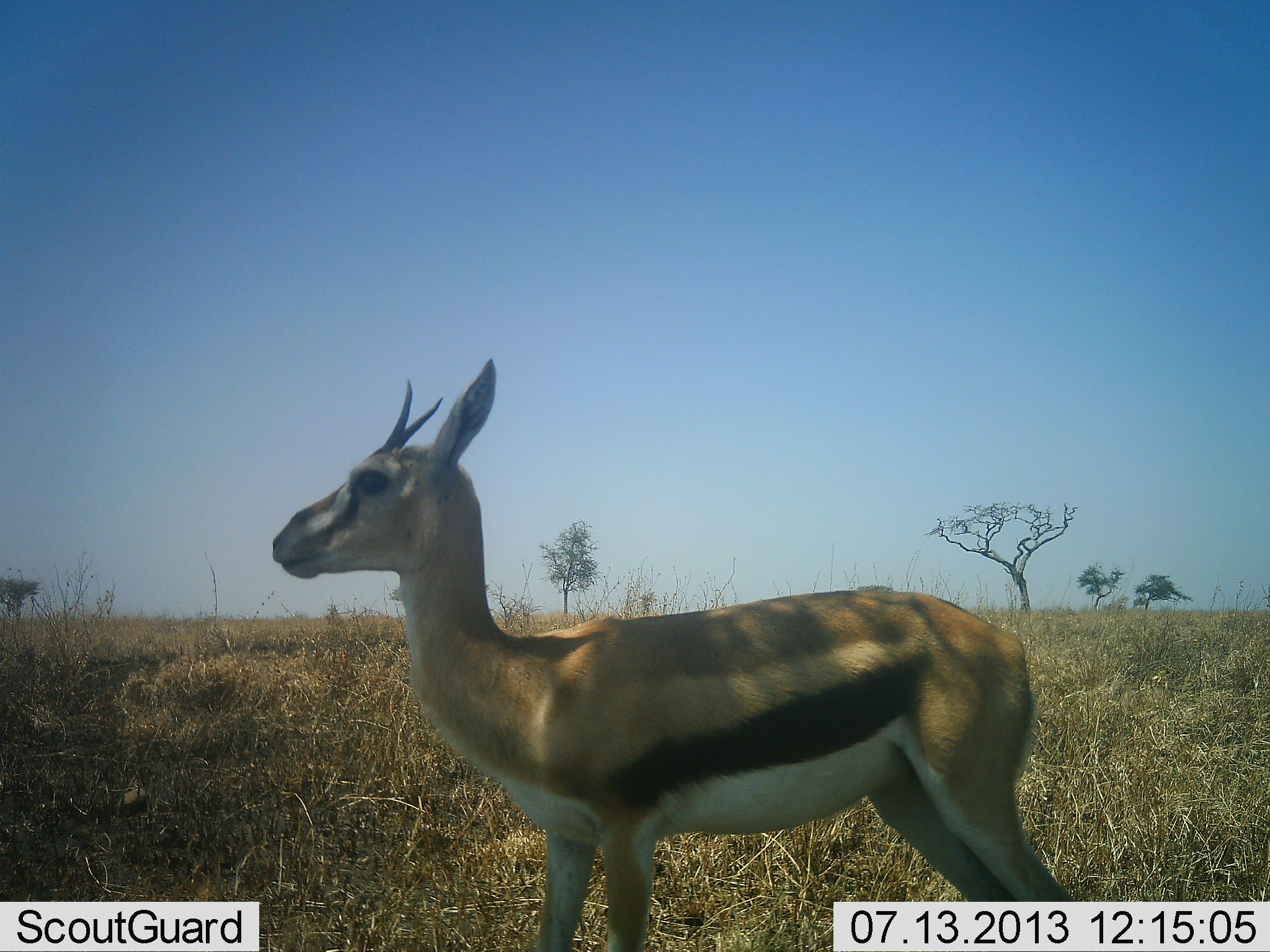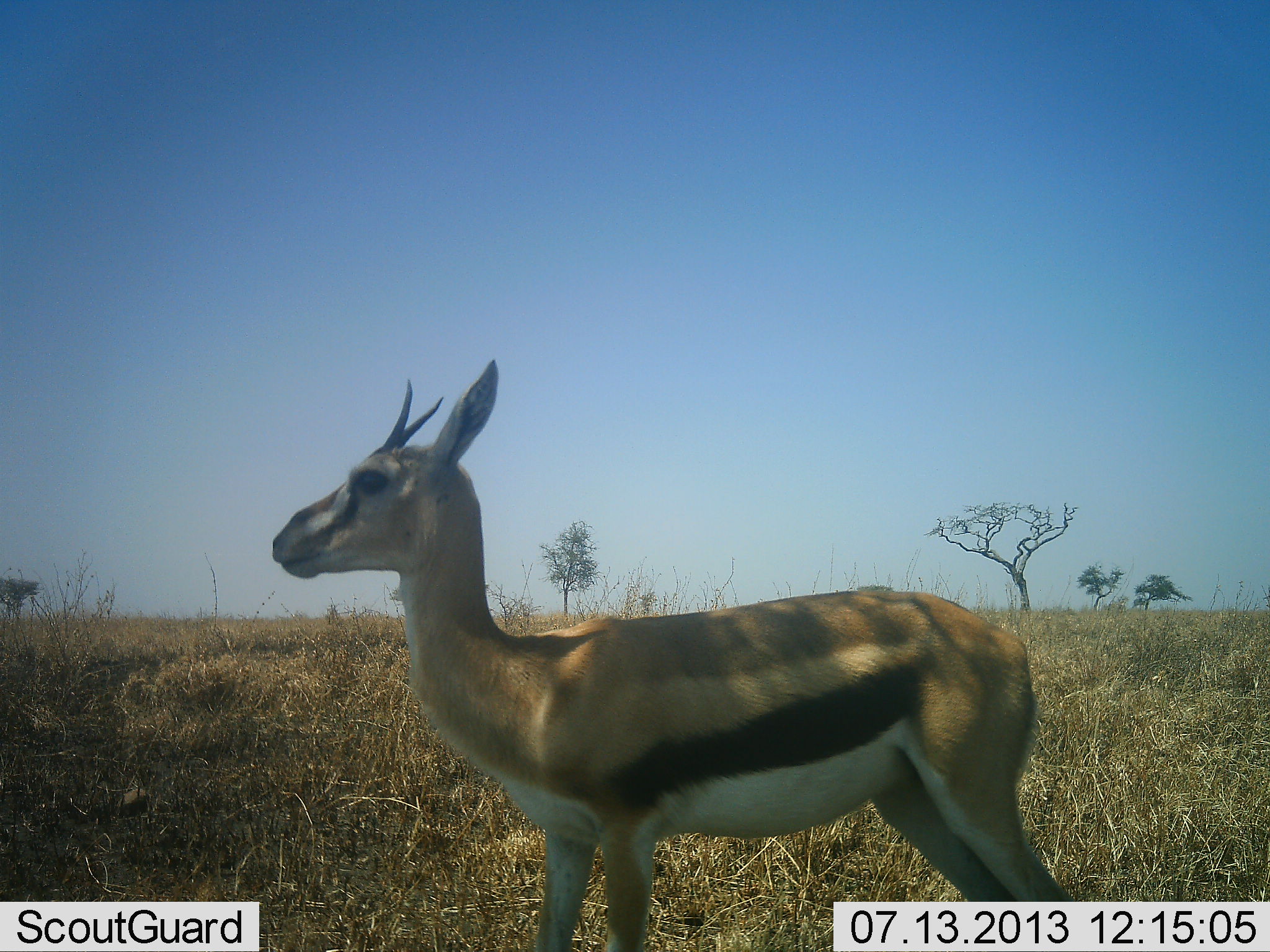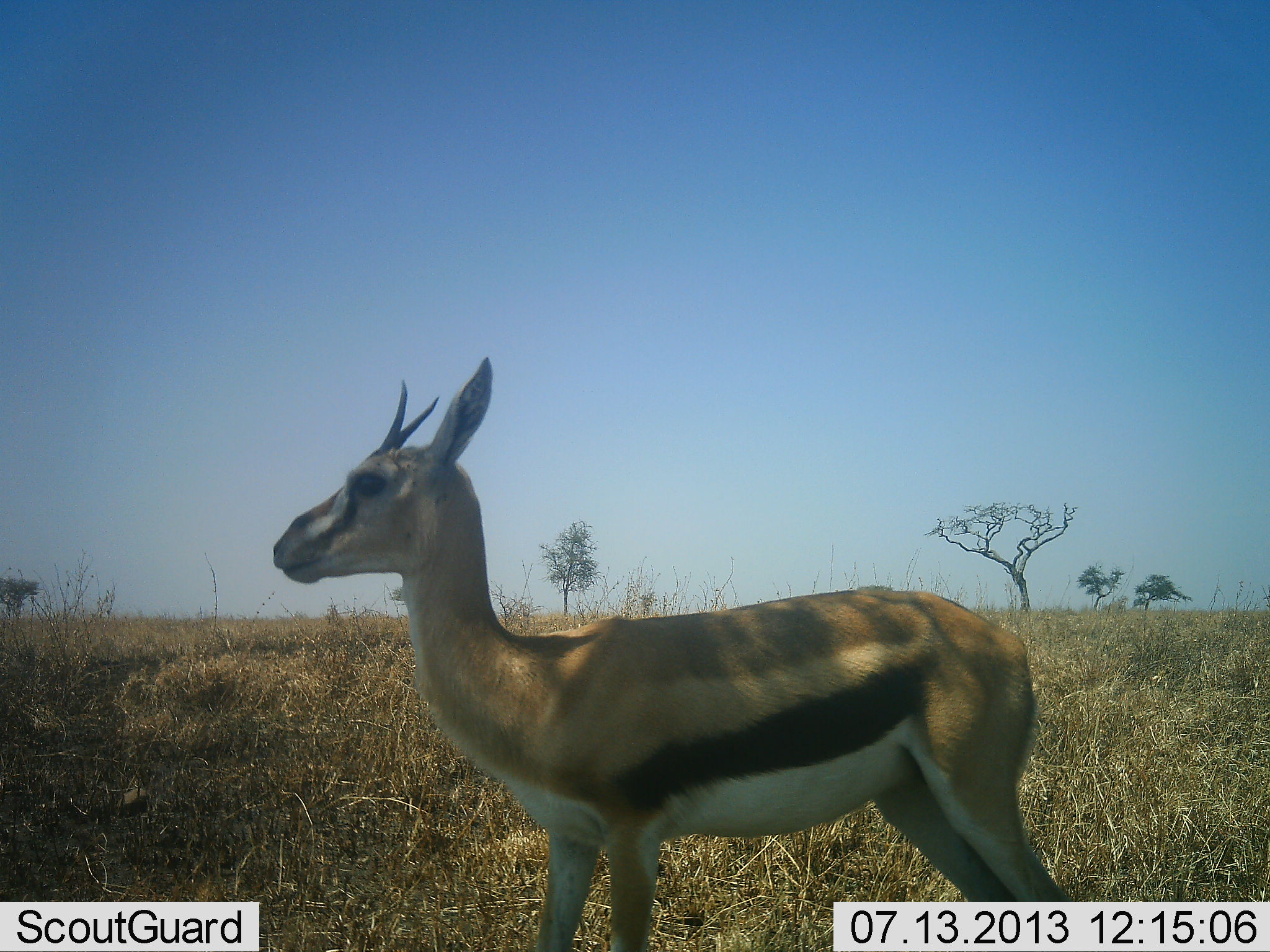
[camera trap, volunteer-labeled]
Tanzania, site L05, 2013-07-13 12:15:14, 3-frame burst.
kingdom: Animalia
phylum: Chordata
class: Mammalia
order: Artiodactyla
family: Bovidae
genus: Eudorcas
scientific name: Eudorcas thomsonii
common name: thomson's gazelle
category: gazellethomsons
Gazellethomsons (thomson's gazelle) (Eudorcas thomsonii), count 1. Behavior (volunteer vote fractions): standing 100%, resting 0%, moving 0%, interacting 0%. Young present (vote fraction): 0%. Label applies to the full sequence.